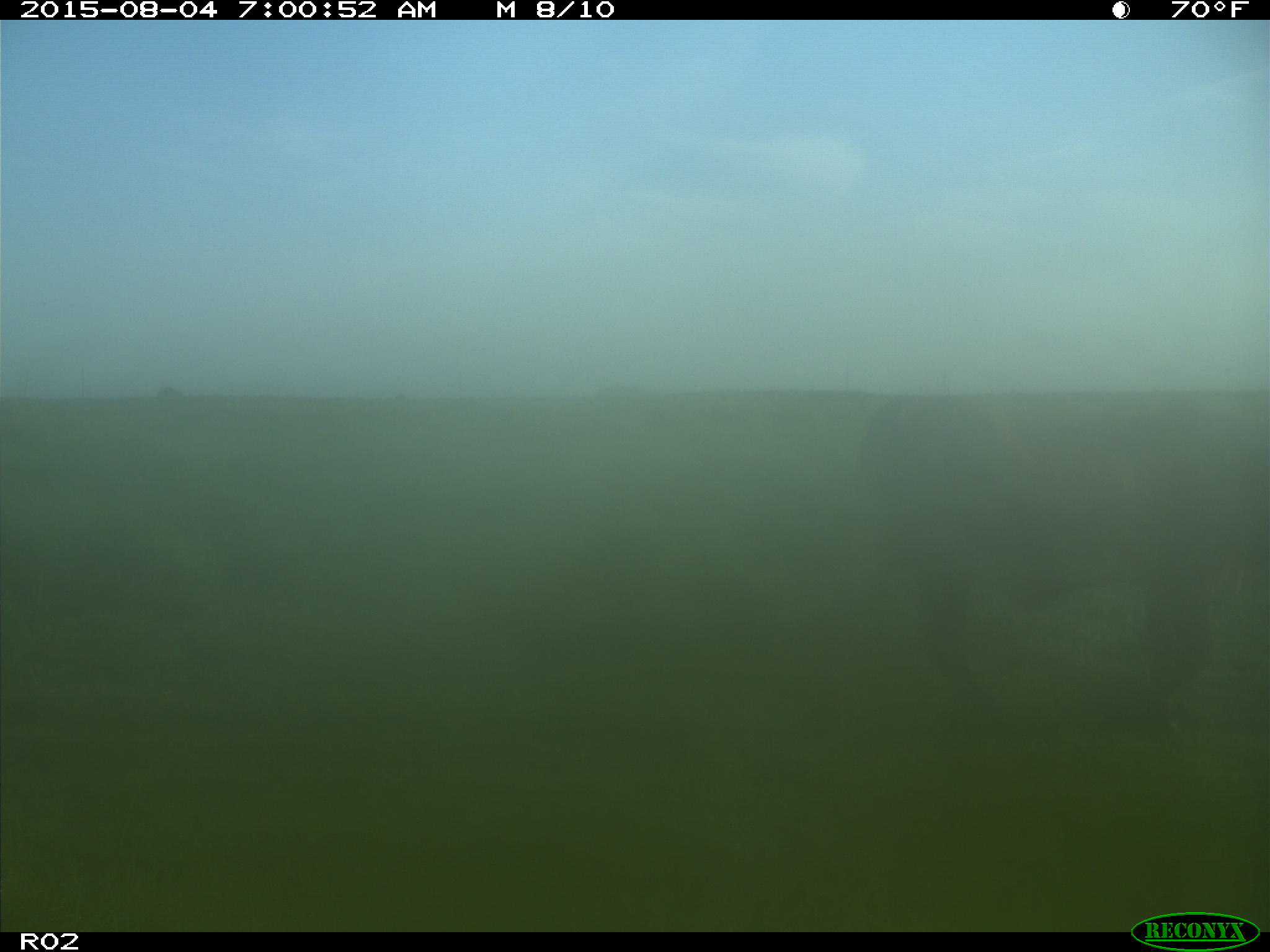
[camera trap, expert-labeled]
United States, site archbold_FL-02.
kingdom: Animalia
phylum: Chordata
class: Mammalia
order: Artiodactyla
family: Bovidae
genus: Bos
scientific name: Bos taurus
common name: domestic cow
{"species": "Bos taurus (domestic cow)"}